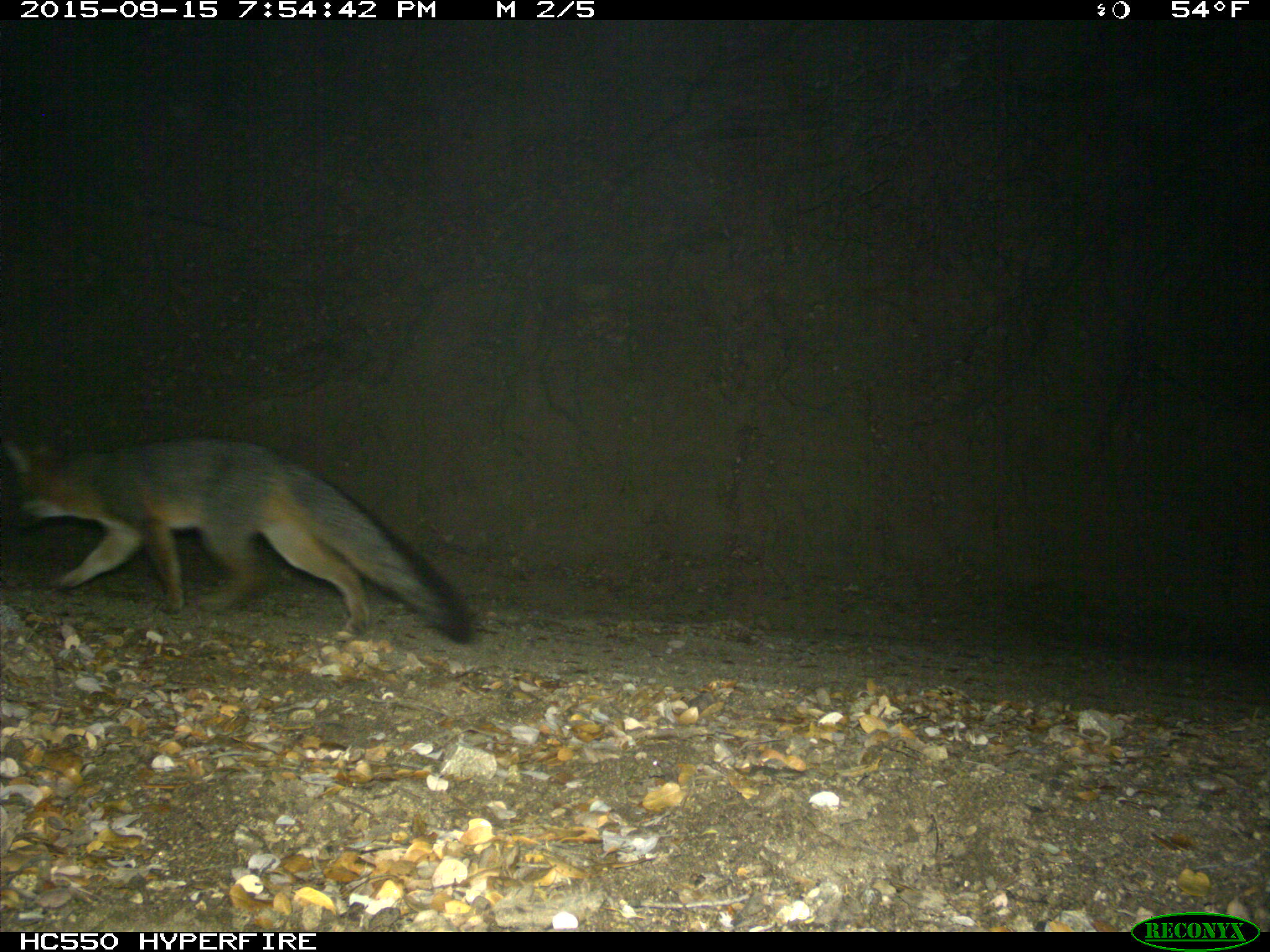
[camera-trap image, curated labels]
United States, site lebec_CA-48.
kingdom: Animalia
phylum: Chordata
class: Mammalia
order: Carnivora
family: Canidae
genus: Urocyon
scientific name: Urocyon cinereoargenteus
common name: gray fox